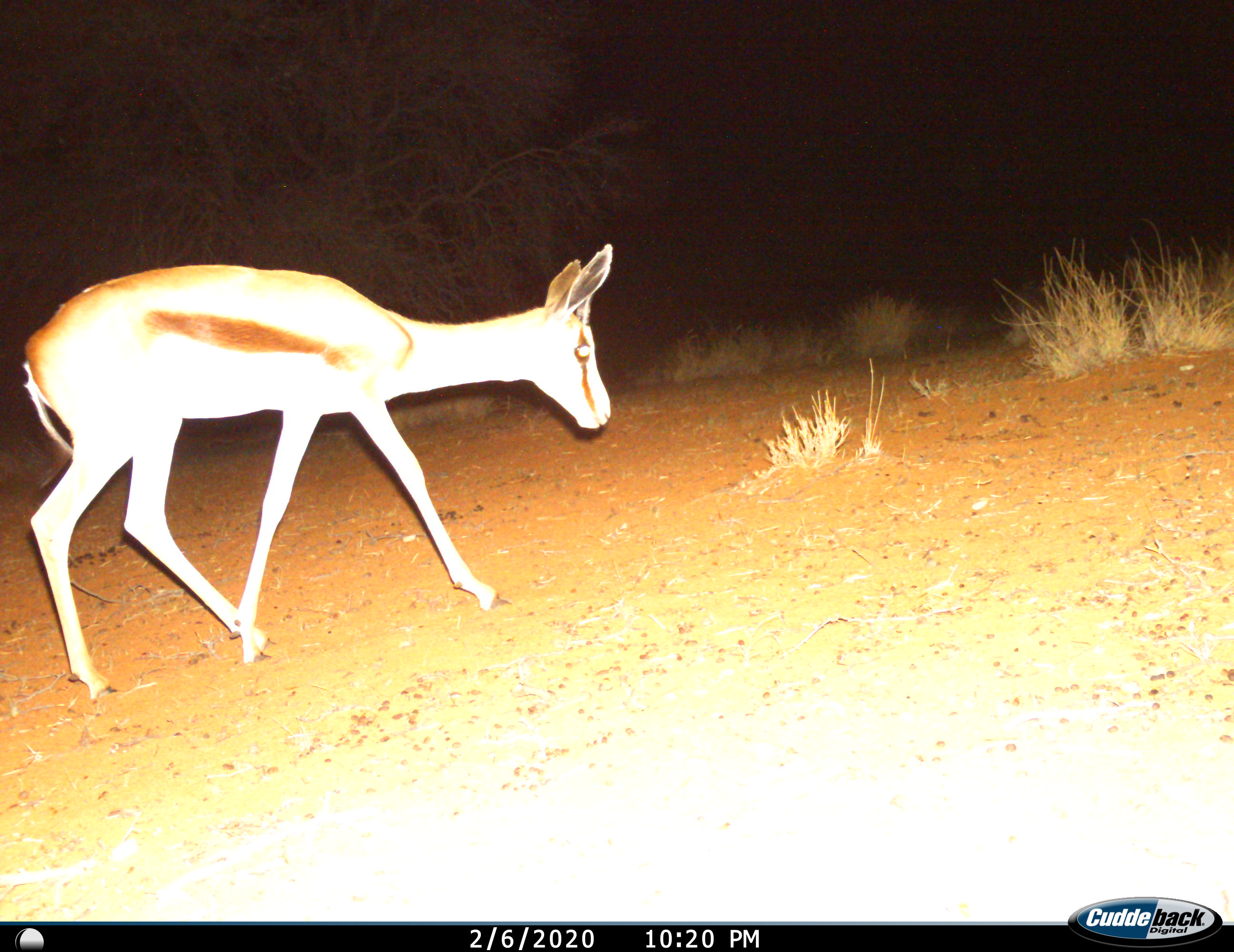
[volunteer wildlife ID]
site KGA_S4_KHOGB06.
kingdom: Animalia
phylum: Chordata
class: Mammalia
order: Artiodactyla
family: Bovidae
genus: Antidorcas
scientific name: Antidorcas marsupialis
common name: springbok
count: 1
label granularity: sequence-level